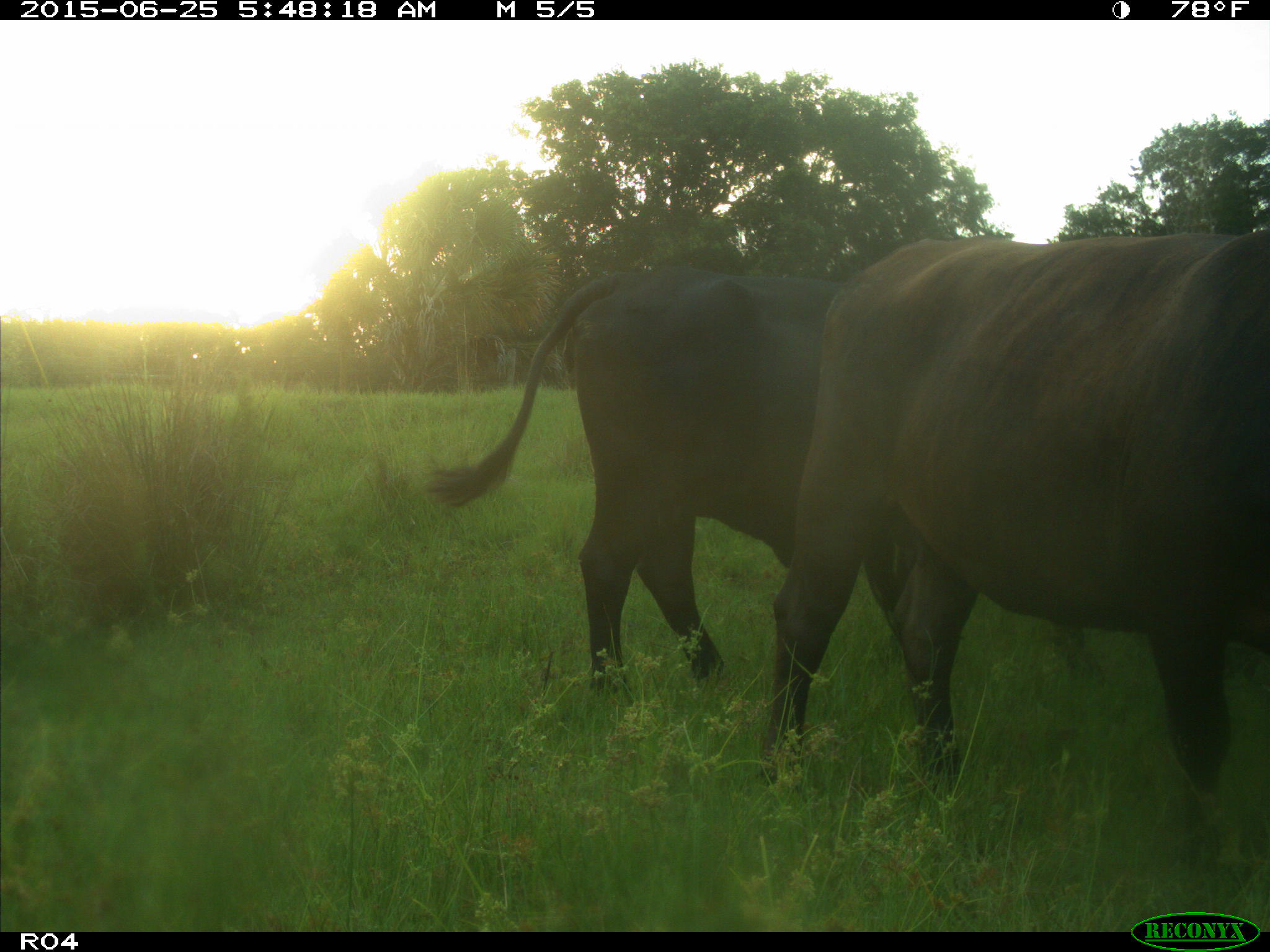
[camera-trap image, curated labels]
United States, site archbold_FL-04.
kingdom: Animalia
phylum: Chordata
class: Mammalia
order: Artiodactyla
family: Bovidae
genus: Bos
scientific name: Bos taurus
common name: domestic cow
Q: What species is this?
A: Bos taurus (domestic cow).